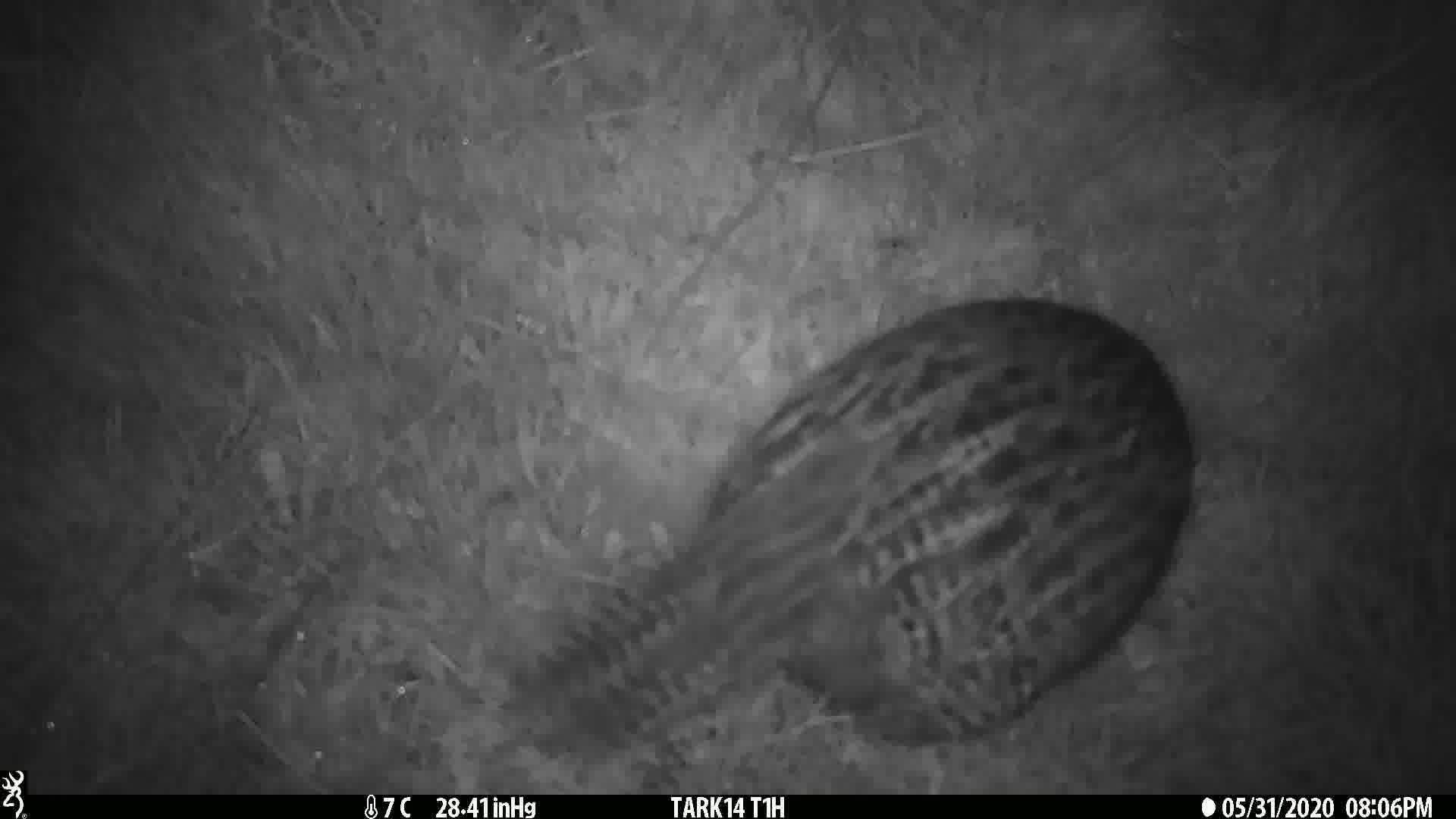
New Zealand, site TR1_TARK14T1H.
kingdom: Animalia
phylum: Chordata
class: Aves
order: Gruiformes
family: Rallidae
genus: Gallirallus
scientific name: Gallirallus australis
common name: weka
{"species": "weka (Gallirallus australis)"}